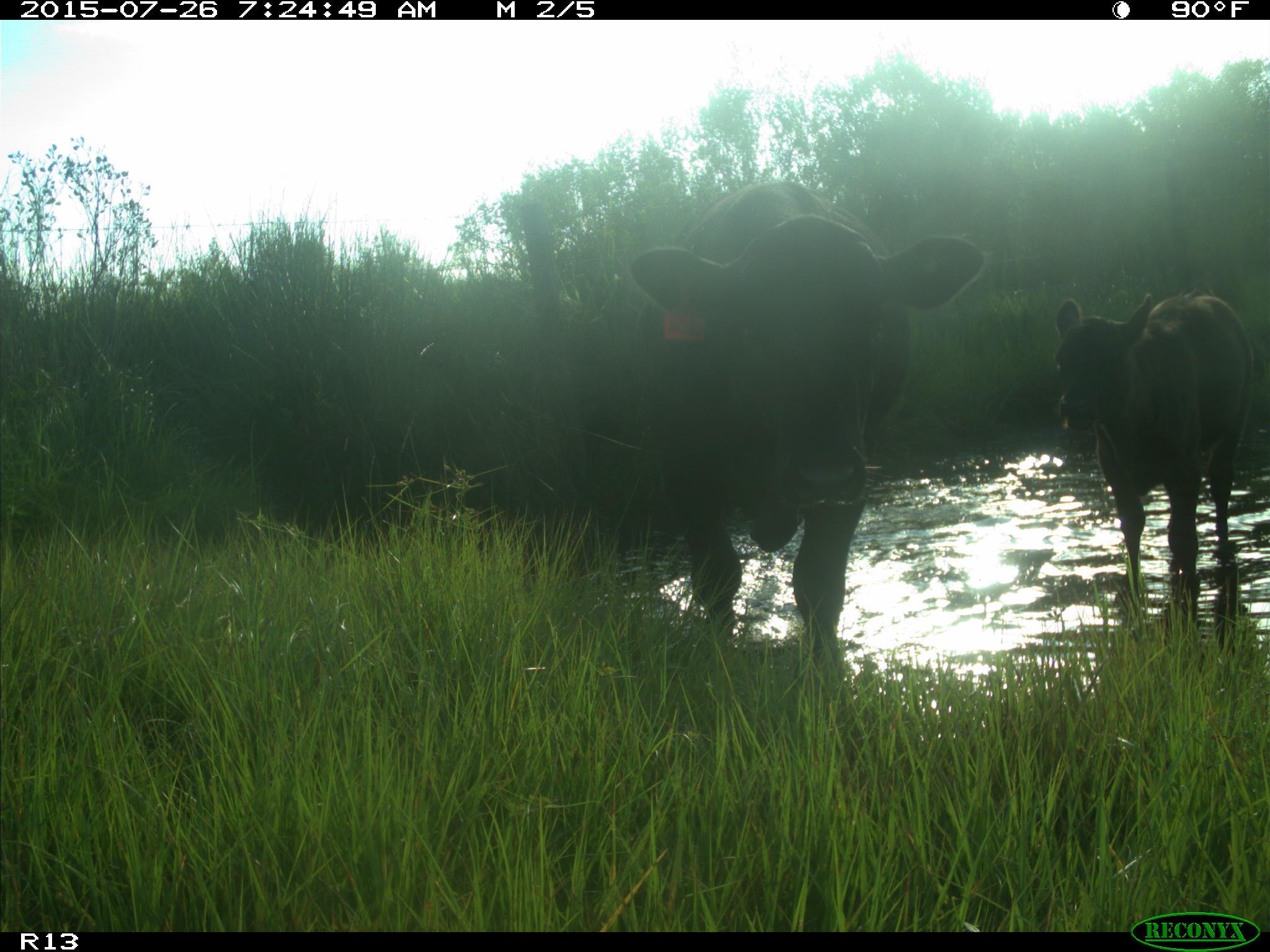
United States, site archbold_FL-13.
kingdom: Animalia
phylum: Chordata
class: Mammalia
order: Artiodactyla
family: Bovidae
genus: Bos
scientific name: Bos taurus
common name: domestic cow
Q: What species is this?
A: Bos taurus (domestic cow).